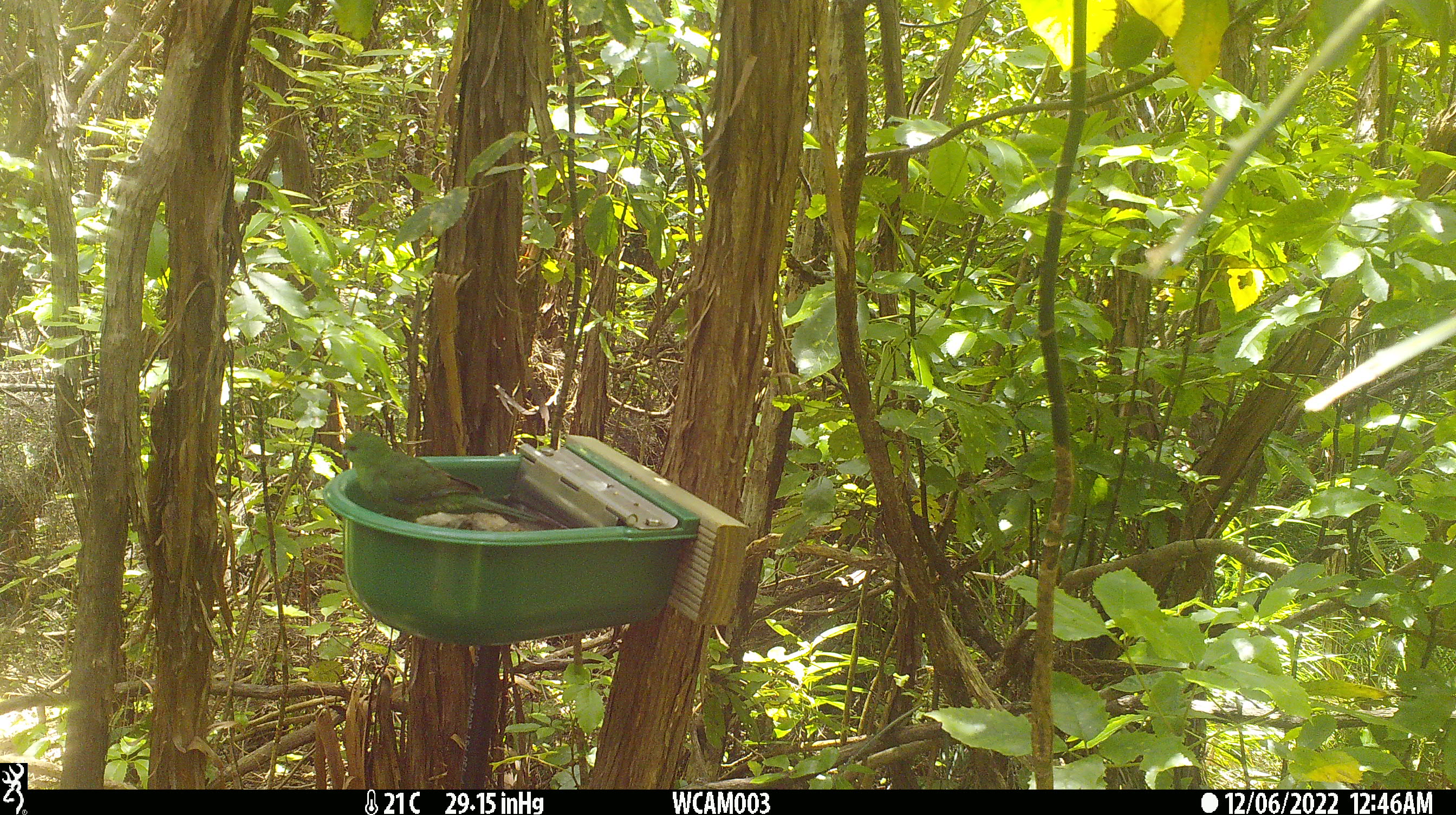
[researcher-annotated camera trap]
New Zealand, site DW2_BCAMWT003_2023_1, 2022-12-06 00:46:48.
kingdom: Animalia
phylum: Chordata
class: Aves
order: Psittaciformes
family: Psittaculidae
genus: Cyanoramphus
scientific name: Cyanoramphus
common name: parakeet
Parakeet (Cyanoramphus).